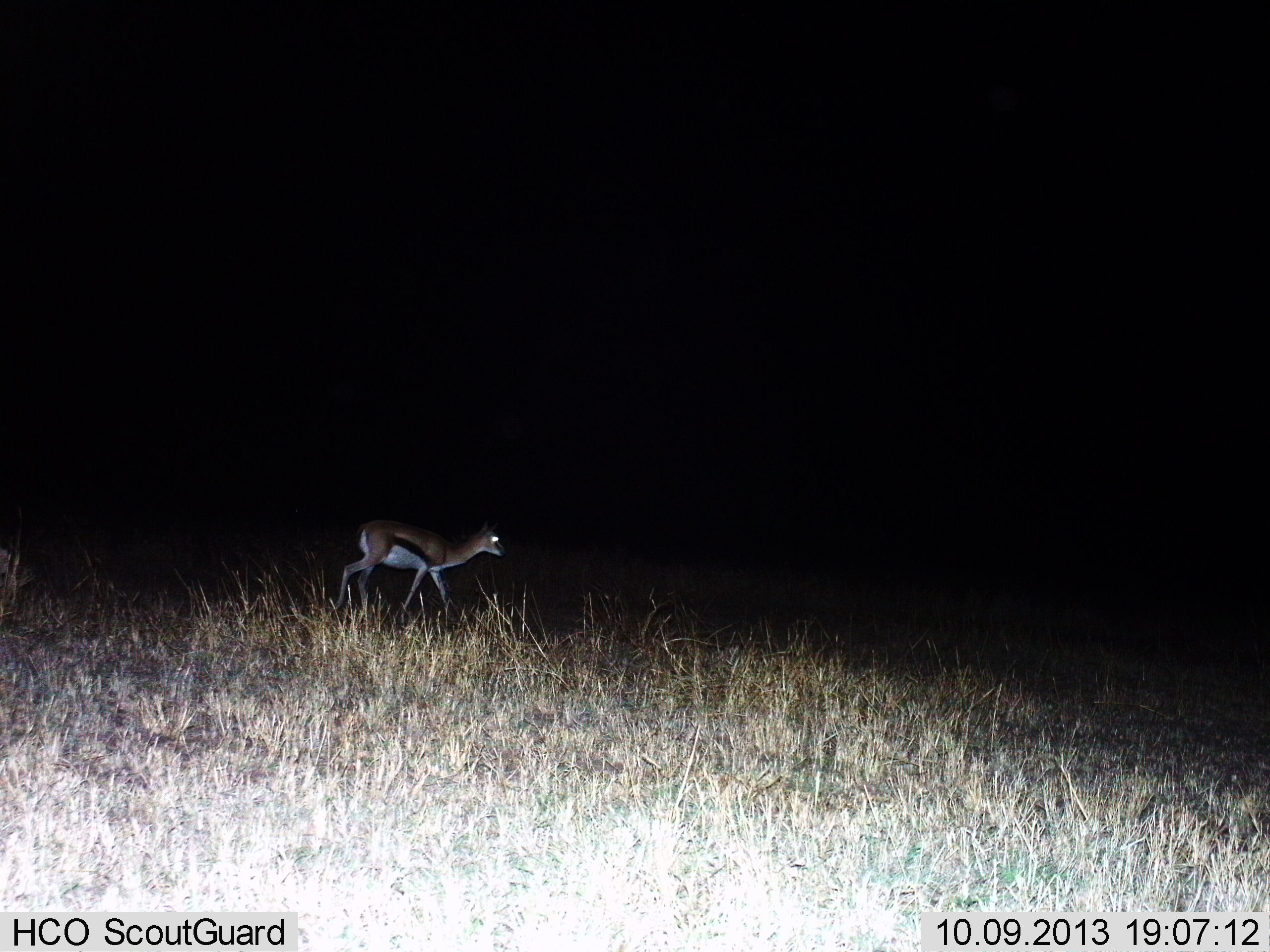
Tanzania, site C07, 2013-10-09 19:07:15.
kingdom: Animalia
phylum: Chordata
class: Mammalia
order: Artiodactyla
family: Bovidae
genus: Eudorcas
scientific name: Eudorcas thomsonii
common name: thomson's gazelle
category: gazellethomsons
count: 1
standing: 24%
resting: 0%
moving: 78%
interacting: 0%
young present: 0%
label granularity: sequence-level